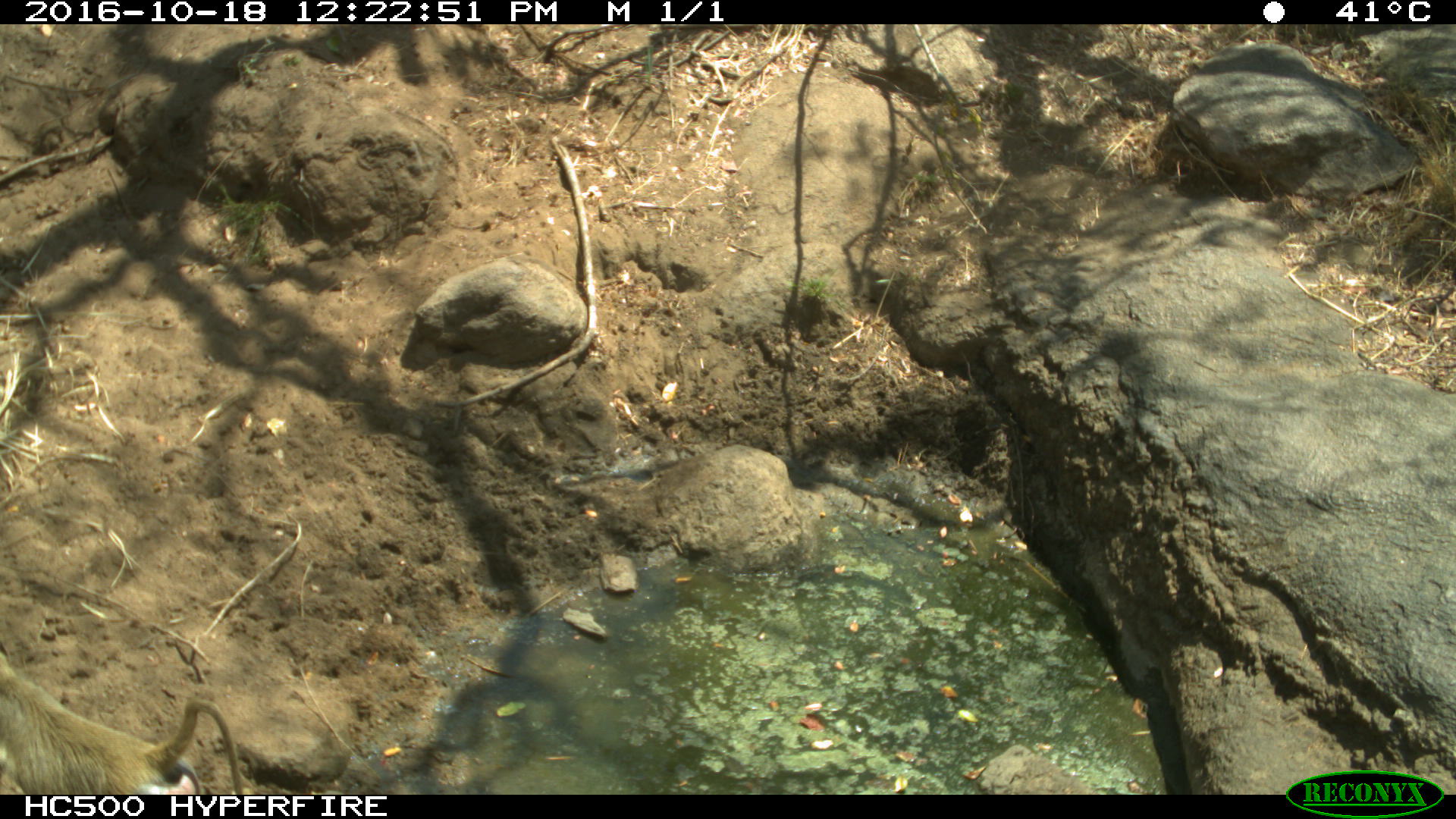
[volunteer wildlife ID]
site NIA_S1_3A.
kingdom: Animalia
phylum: Chordata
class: Mammalia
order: Primates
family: Cercopithecidae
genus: Papio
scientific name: Papio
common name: baboon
Baboon (Papio), count 1. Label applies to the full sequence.